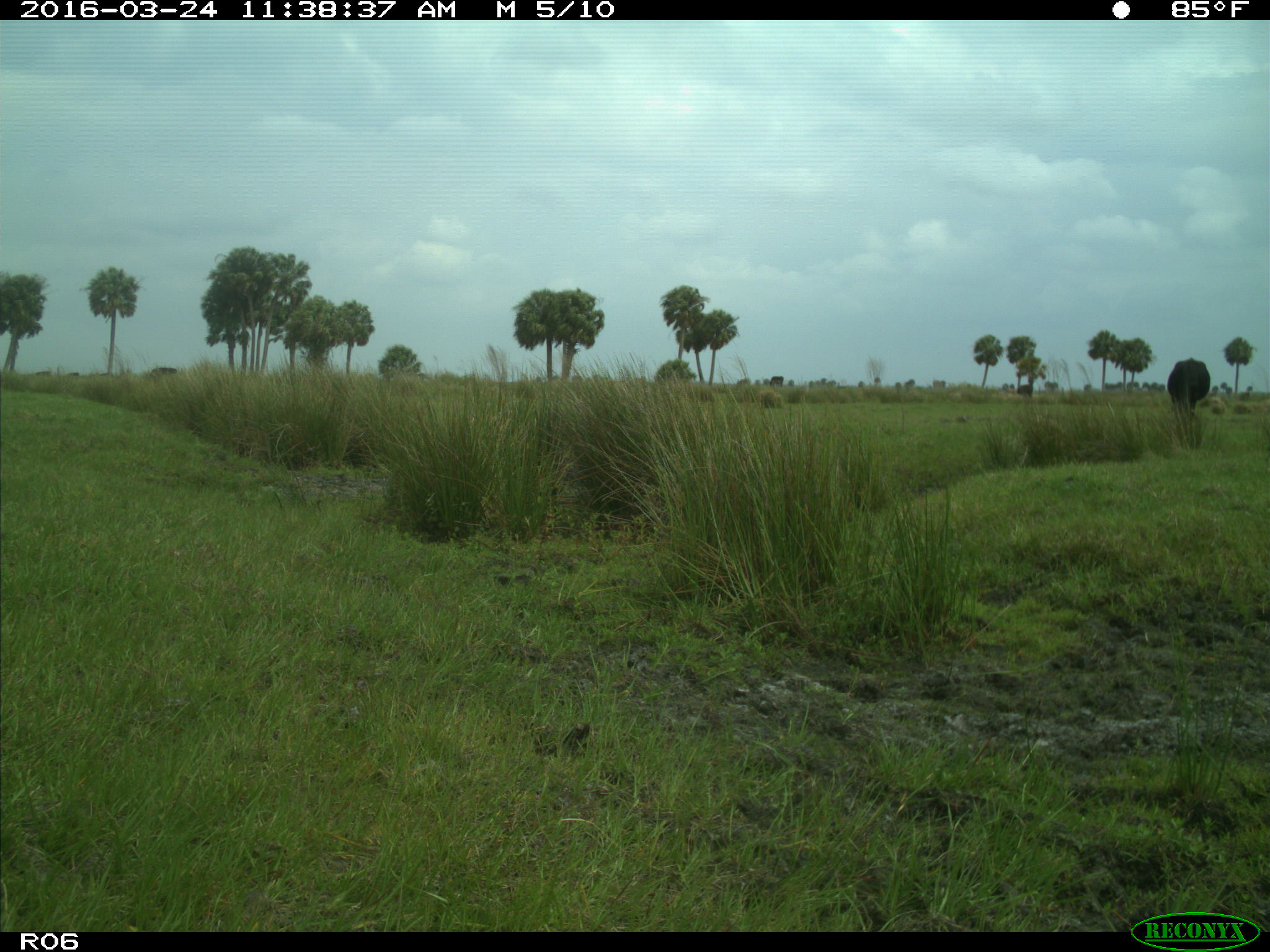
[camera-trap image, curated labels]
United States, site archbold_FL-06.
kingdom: Animalia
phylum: Chordata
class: Mammalia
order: Artiodactyla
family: Bovidae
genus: Bos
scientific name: Bos taurus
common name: domestic cow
Bos taurus (domestic cow).